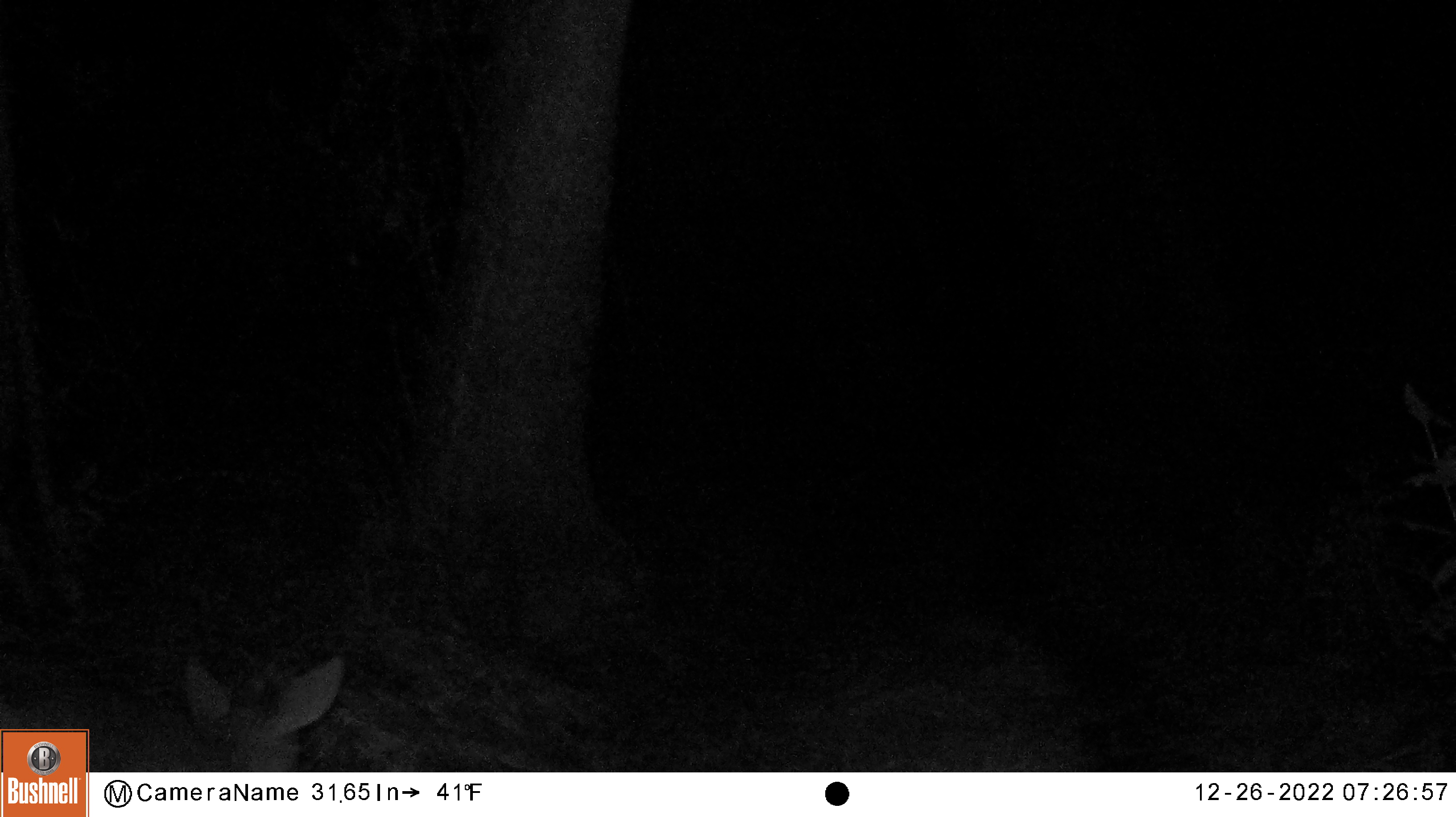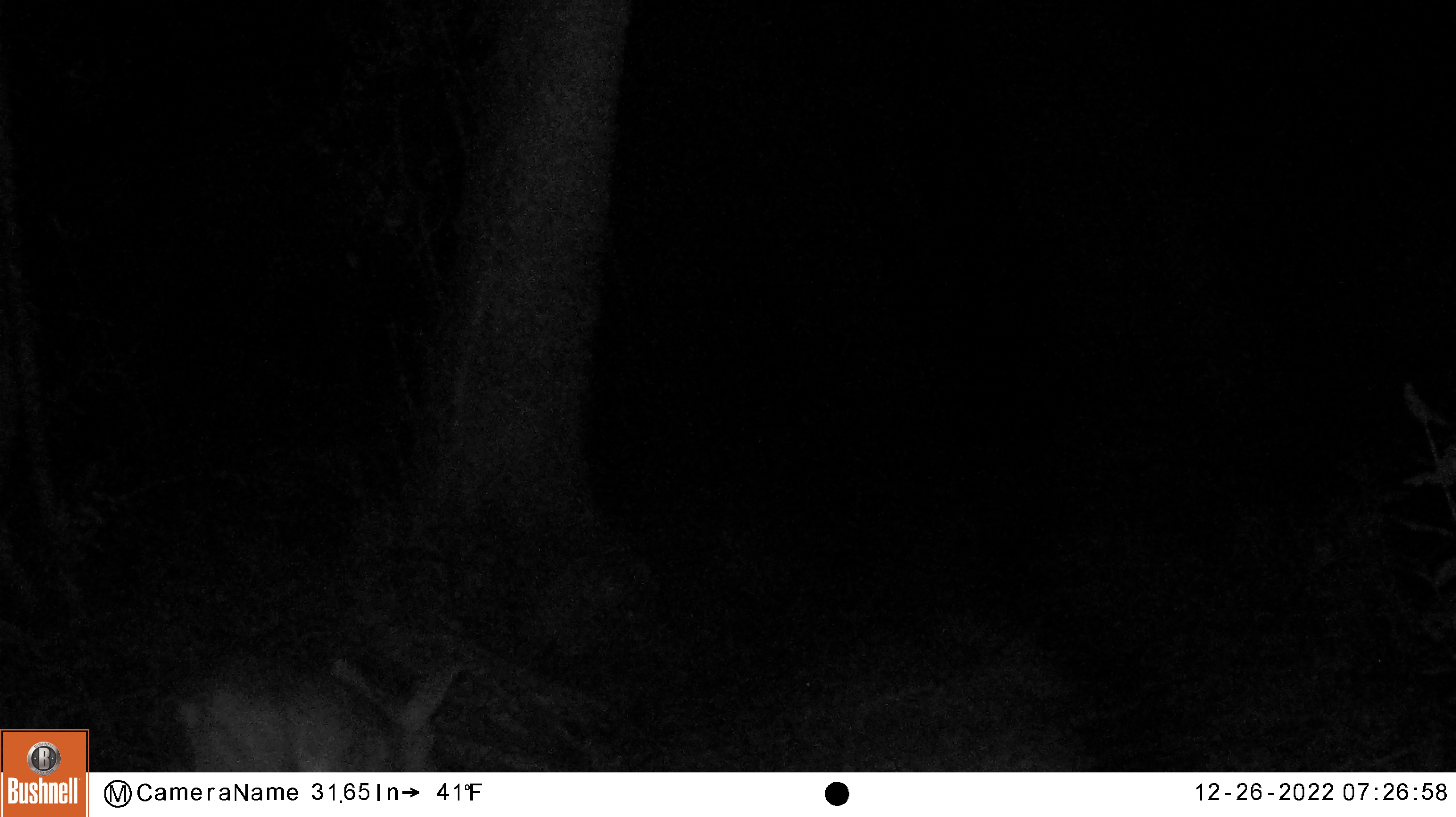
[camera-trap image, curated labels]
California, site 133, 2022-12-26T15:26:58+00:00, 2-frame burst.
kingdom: Animalia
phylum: Chordata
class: Mammalia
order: Artiodactyla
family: Cervidae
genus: Odocoileus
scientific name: Odocoileus hemionus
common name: mule deer